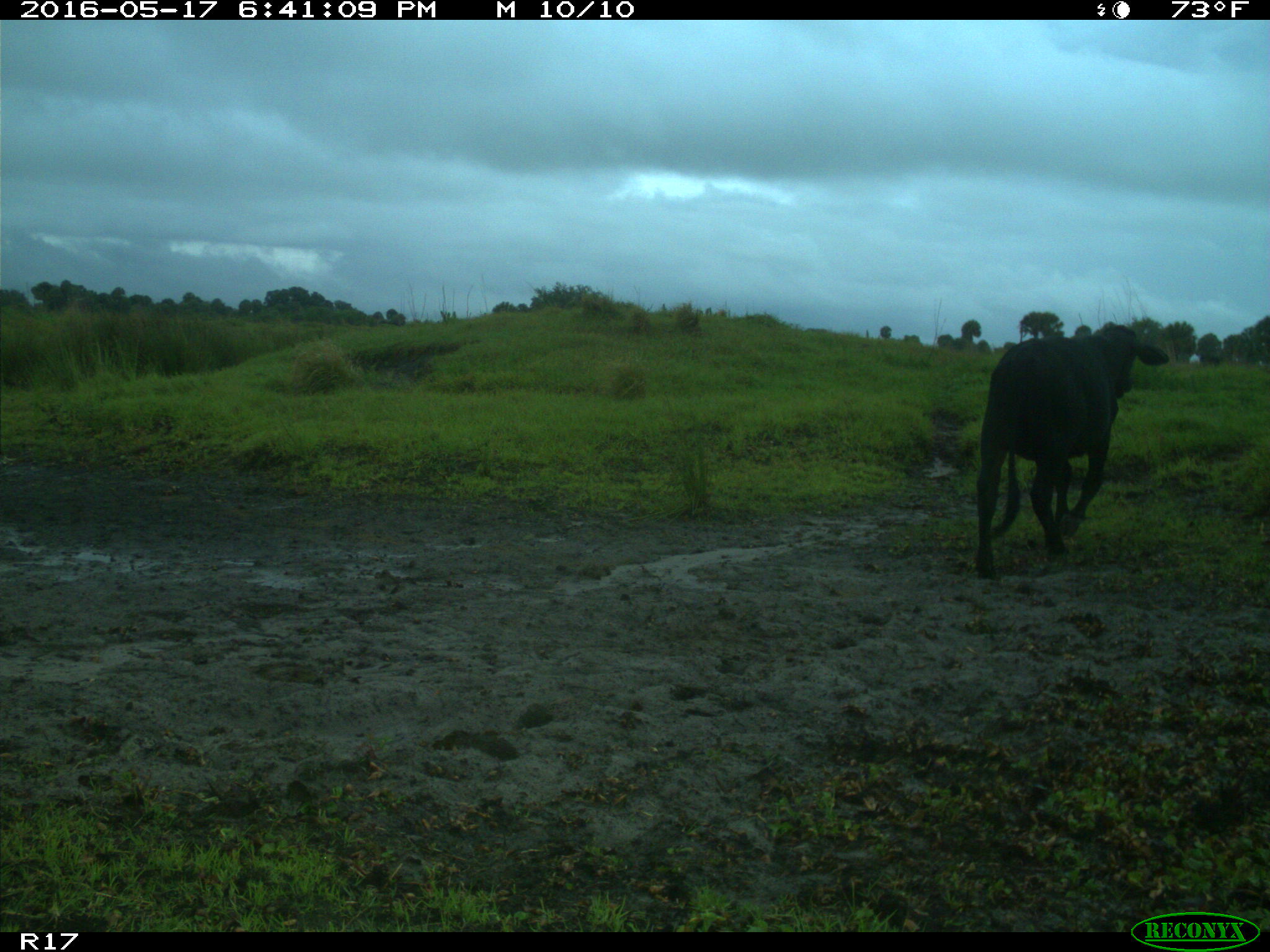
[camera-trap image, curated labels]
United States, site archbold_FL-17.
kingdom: Animalia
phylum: Chordata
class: Mammalia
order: Artiodactyla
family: Bovidae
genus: Bos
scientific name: Bos taurus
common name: domestic cow